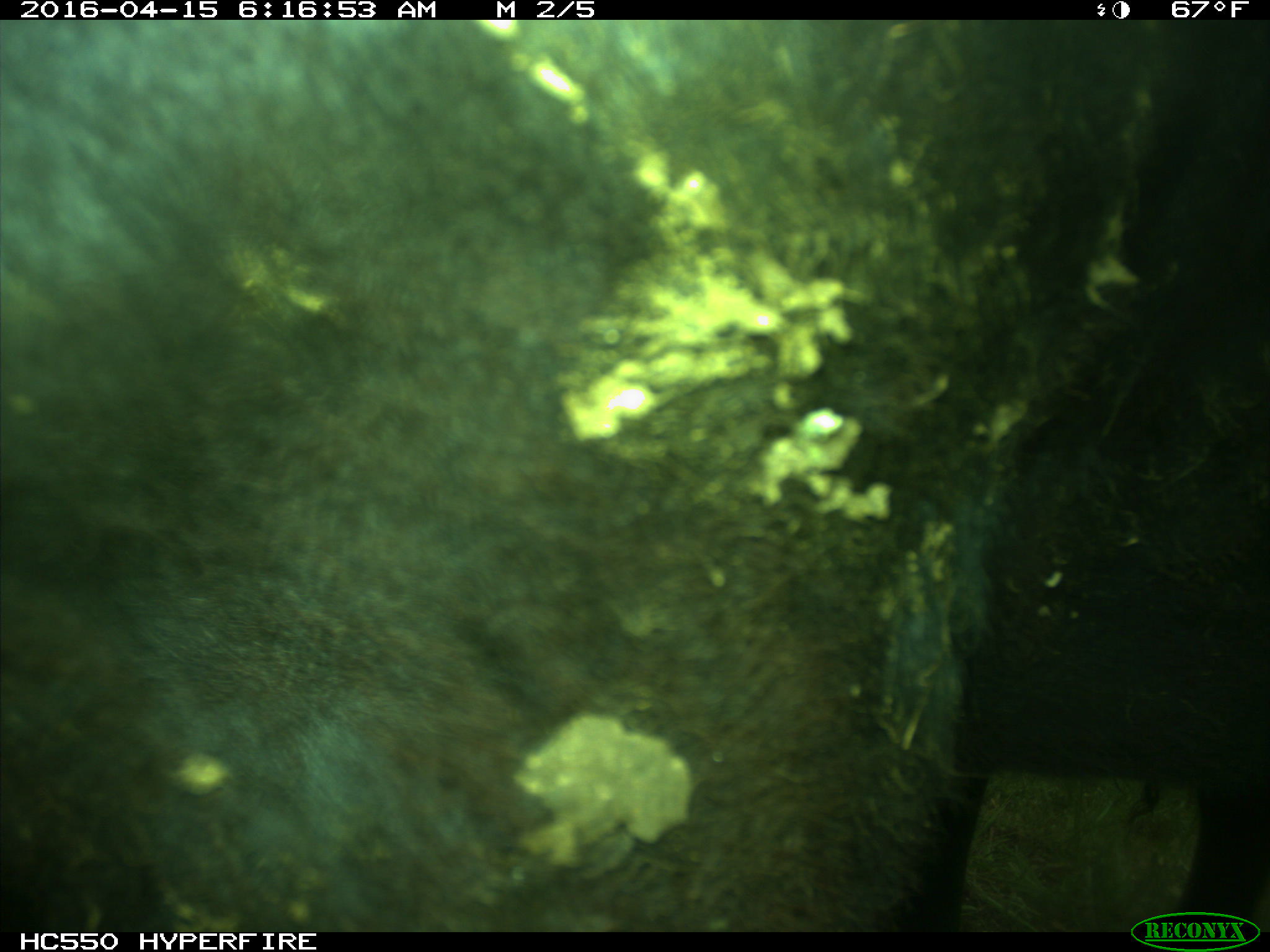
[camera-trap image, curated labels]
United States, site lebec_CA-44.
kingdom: Animalia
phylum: Chordata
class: Mammalia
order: Artiodactyla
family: Bovidae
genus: Bos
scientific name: Bos taurus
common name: domestic cow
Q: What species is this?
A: Bos taurus (domestic cow).